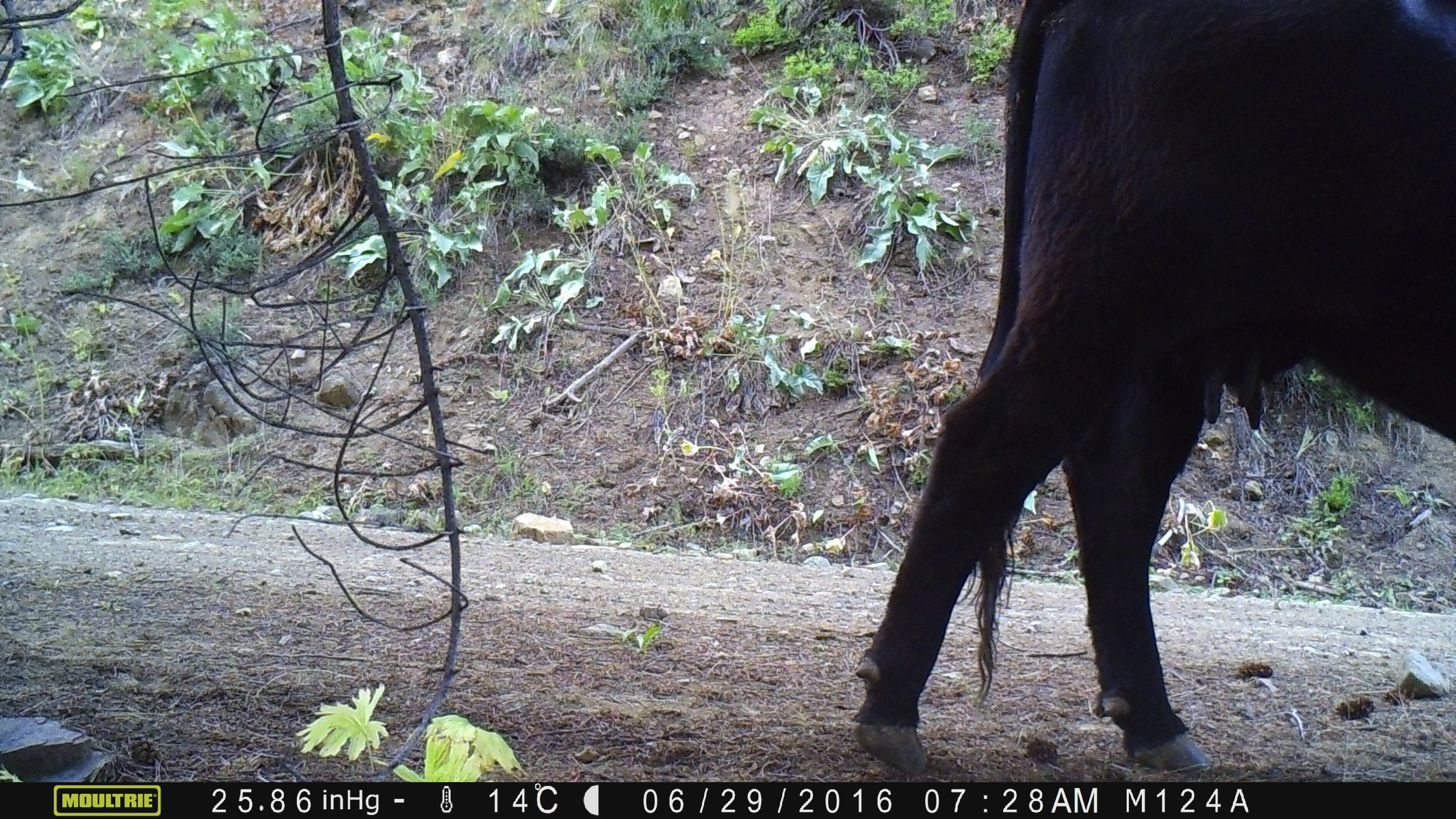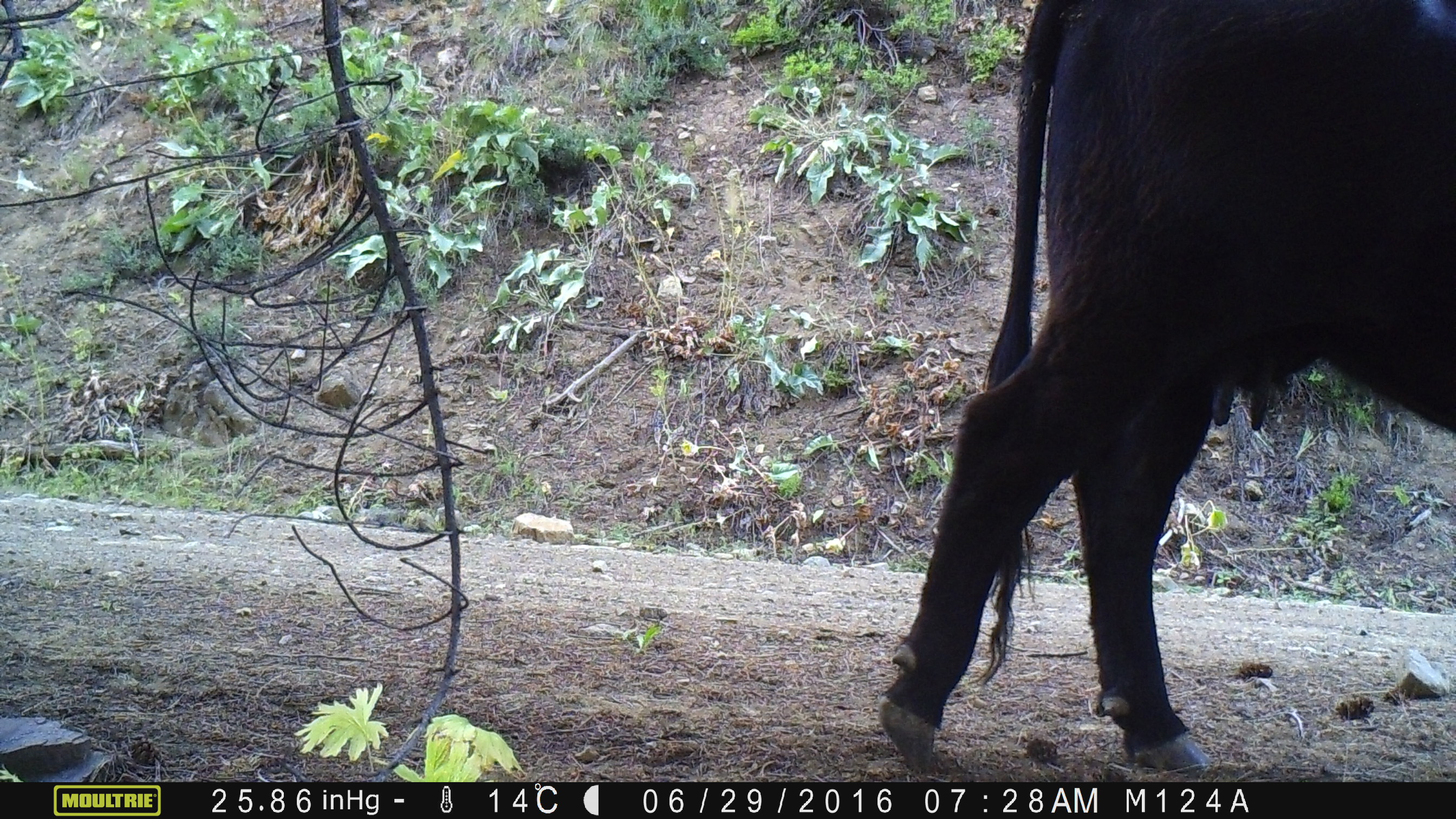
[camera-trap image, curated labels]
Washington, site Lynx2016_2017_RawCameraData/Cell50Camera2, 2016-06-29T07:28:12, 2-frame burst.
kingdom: Animalia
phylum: Chordata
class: Mammalia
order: Artiodactyla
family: Bovidae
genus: Bos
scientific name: Bos taurus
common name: domestic cattle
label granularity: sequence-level